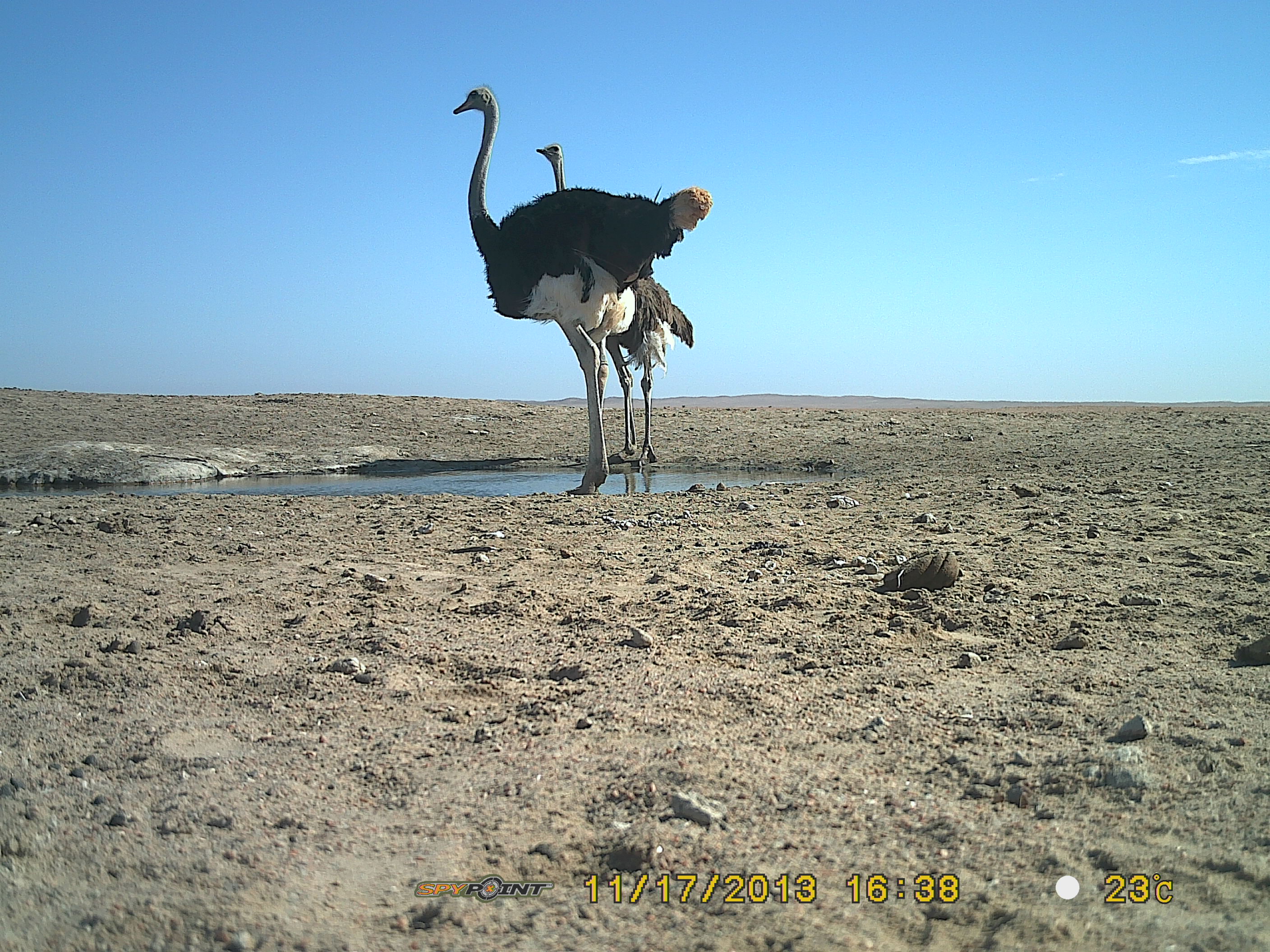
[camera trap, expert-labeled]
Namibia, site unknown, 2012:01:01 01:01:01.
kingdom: Animalia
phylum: Chordata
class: Aves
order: Struthioniformes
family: Struthionidae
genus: Struthio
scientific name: Struthio camelus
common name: common ostrich